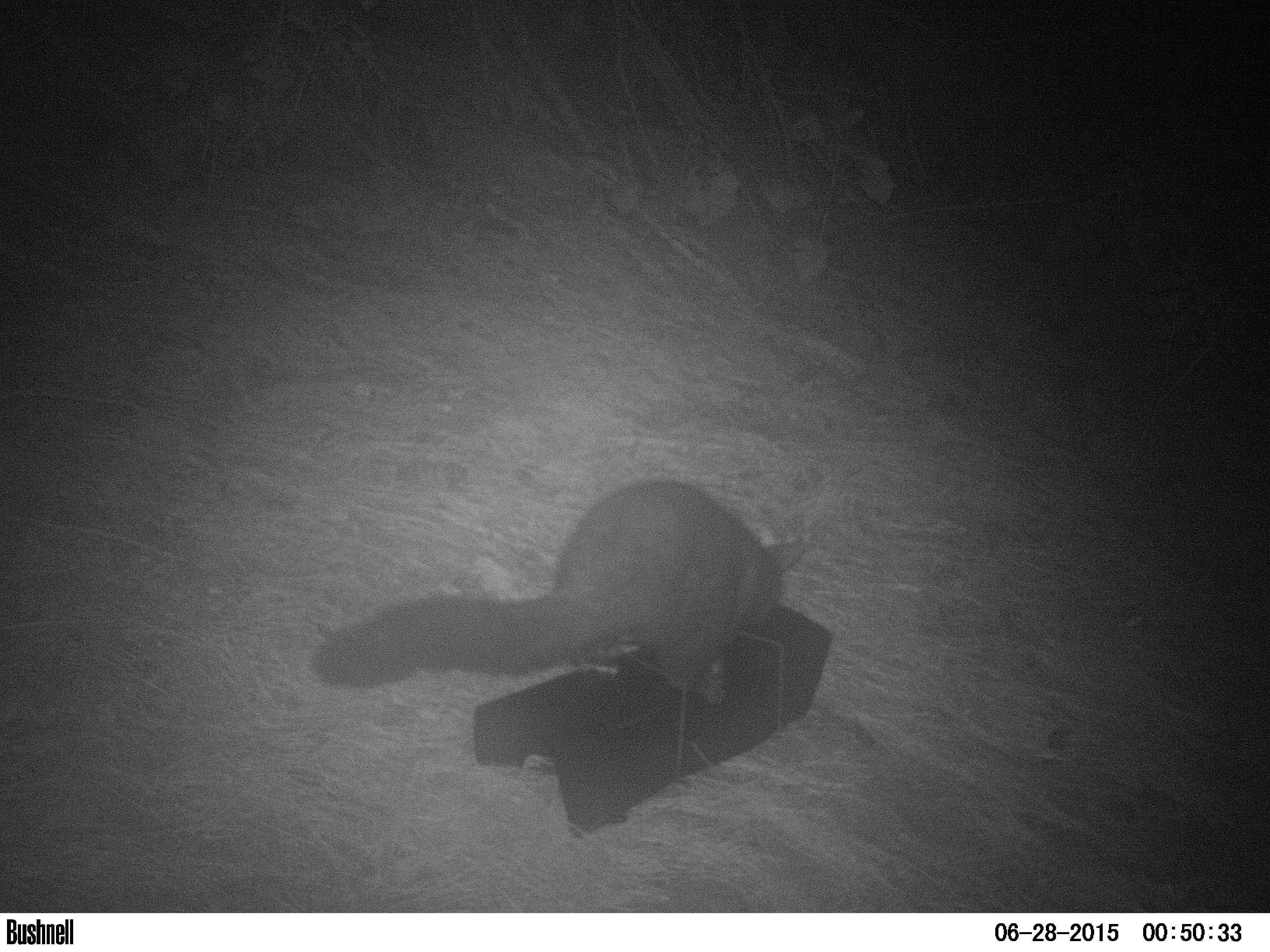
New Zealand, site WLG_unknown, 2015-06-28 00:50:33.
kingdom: Animalia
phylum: Chordata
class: Mammalia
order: Diprotodontia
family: Phalangeridae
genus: Trichosurus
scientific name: Trichosurus vulpecula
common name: common brushtail possum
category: possum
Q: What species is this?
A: Possum (common brushtail possum) (Trichosurus vulpecula).